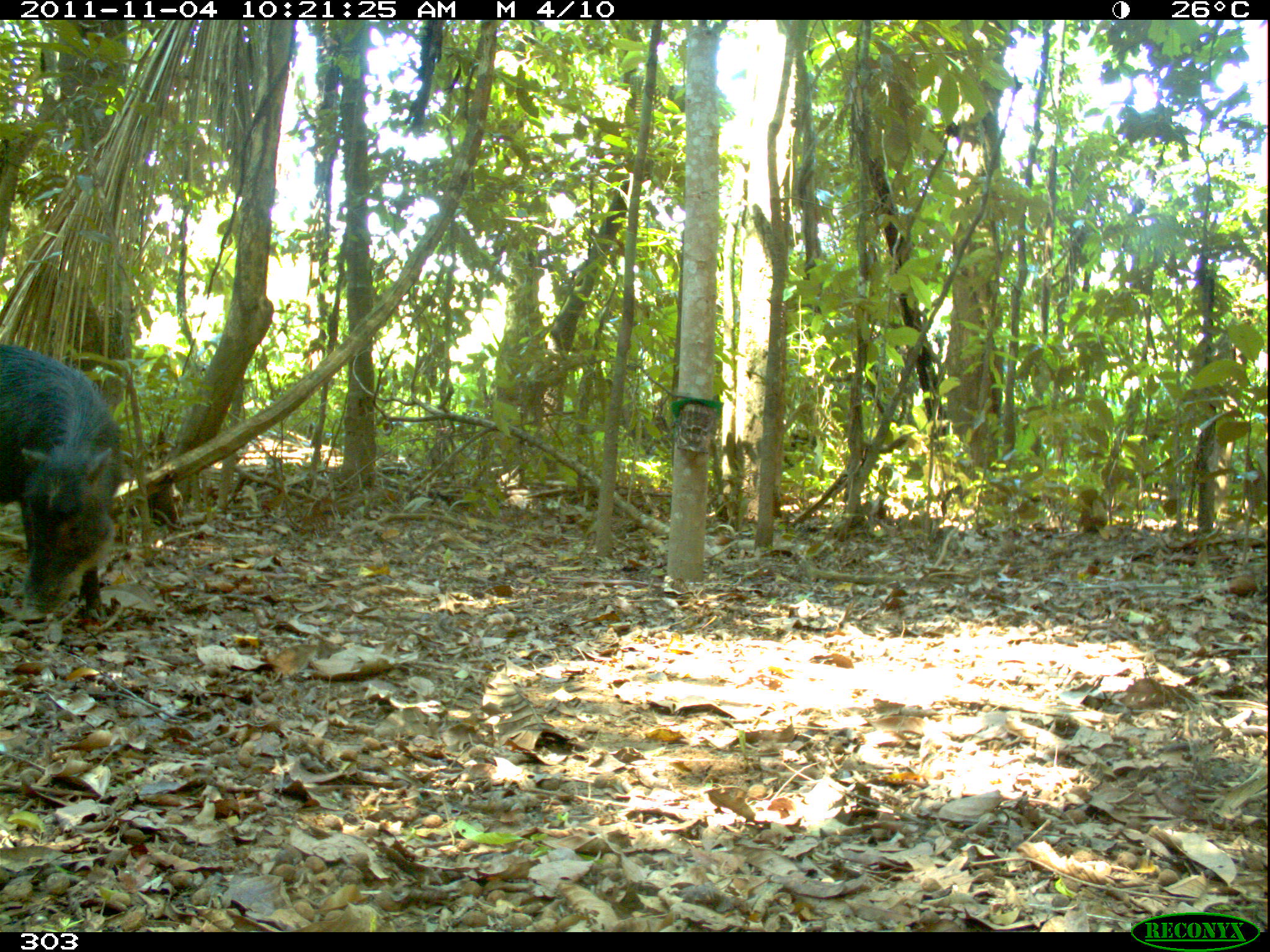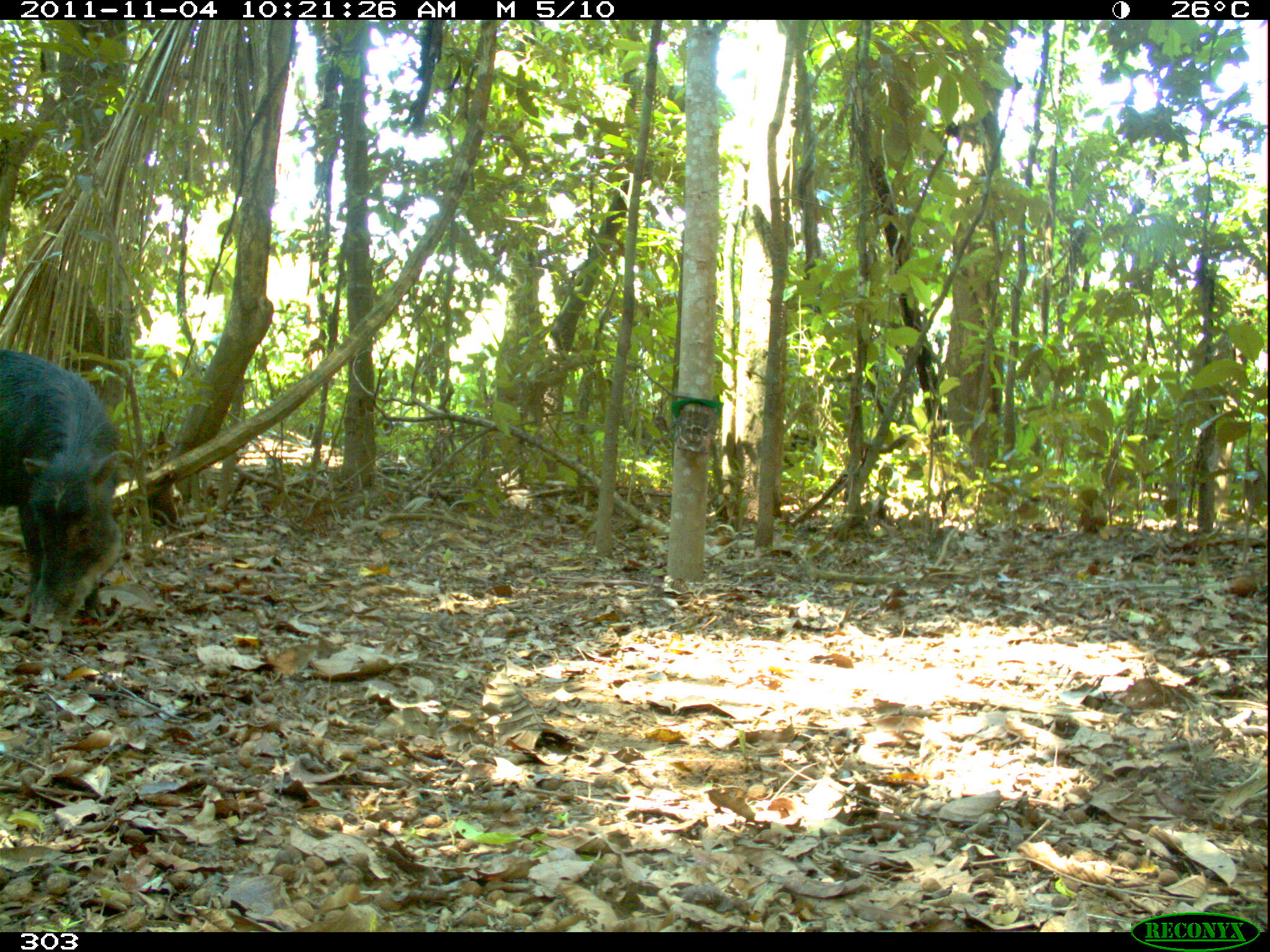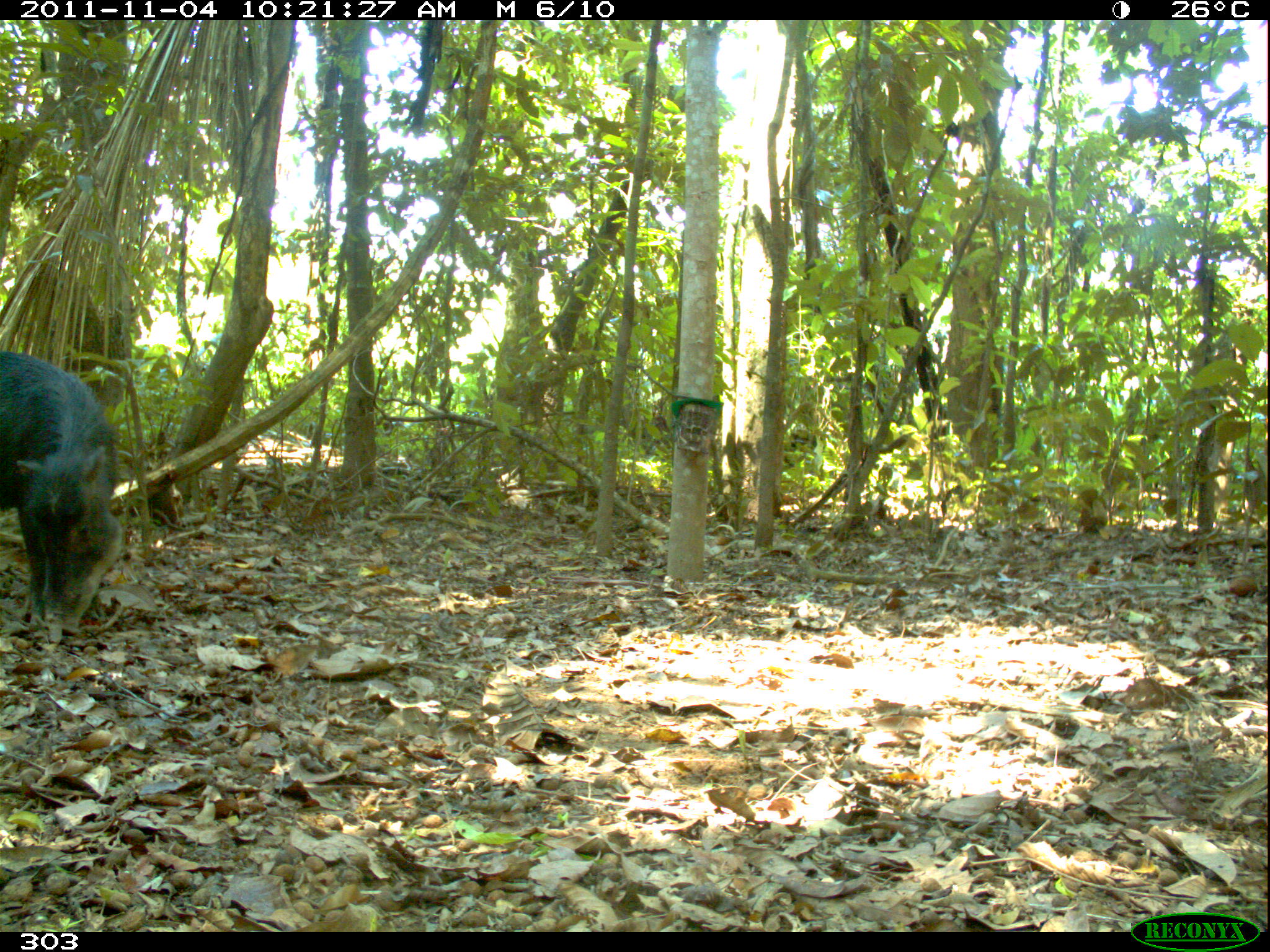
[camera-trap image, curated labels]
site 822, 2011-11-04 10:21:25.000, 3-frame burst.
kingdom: Animalia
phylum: Chordata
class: Mammalia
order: Artiodactyla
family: Tayassuidae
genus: Tayassu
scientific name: Tayassu pecari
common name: white-lipped peccary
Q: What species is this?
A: Tayassu pecari (white-lipped peccary).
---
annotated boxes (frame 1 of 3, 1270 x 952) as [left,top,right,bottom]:
tayassu pecari: [0,336,128,620]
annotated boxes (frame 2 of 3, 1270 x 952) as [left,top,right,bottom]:
tayassu pecari: [0,345,138,635]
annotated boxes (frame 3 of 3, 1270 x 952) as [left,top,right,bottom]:
tayassu pecari: [0,349,126,637]